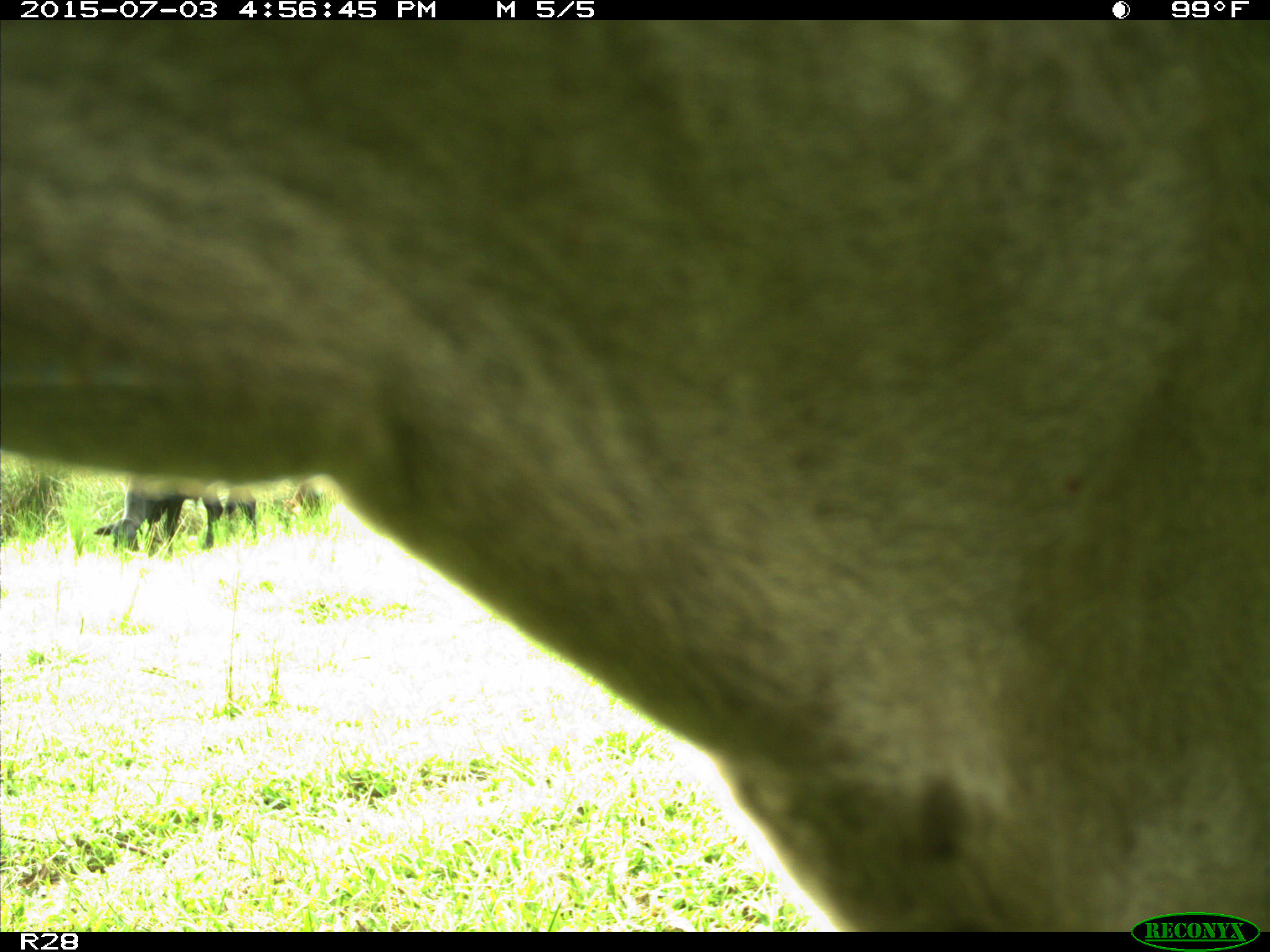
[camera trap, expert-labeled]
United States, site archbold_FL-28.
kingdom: Animalia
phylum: Chordata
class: Mammalia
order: Artiodactyla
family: Bovidae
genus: Bos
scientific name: Bos taurus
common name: domestic cow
Bos taurus (domestic cow).